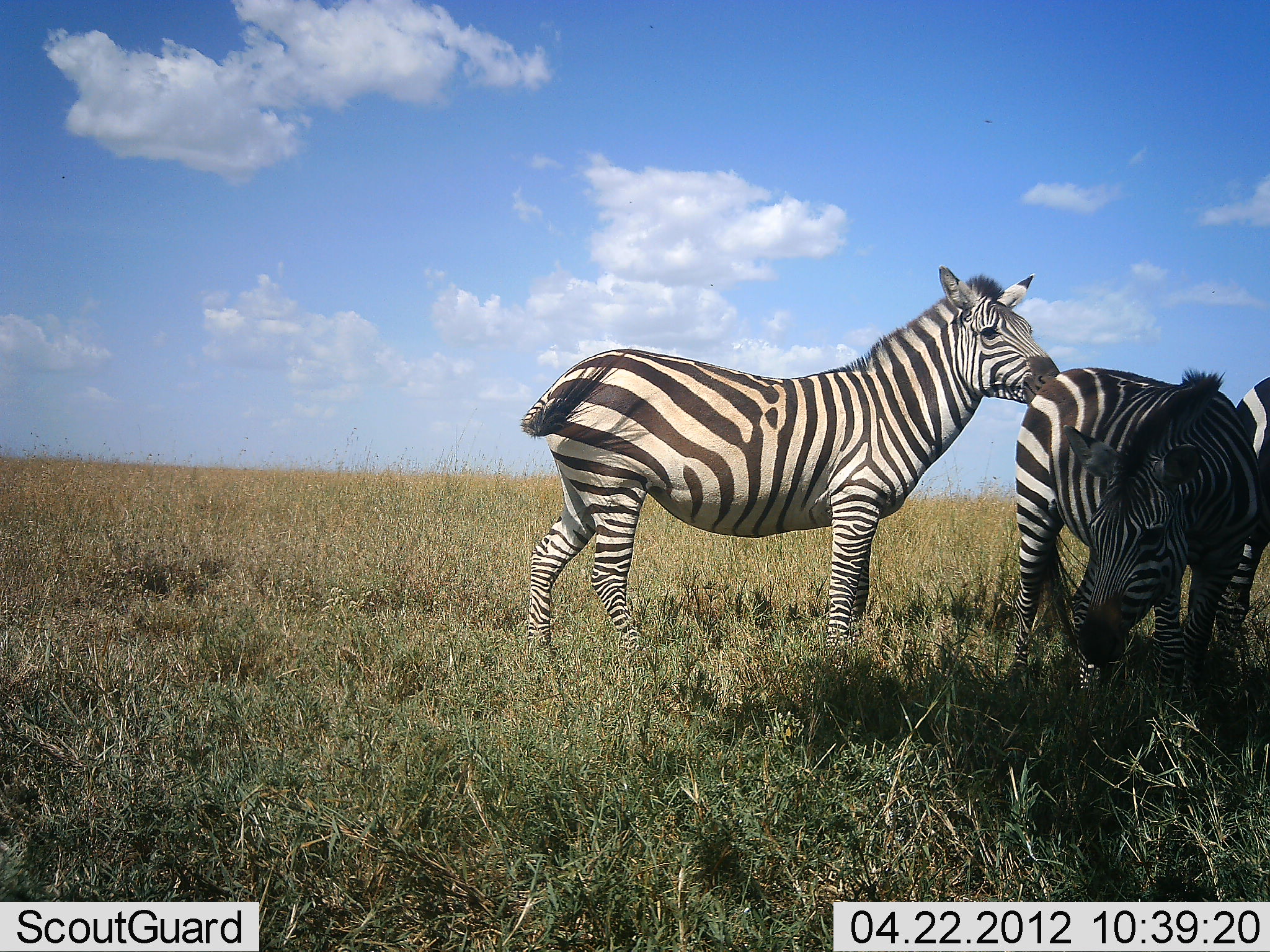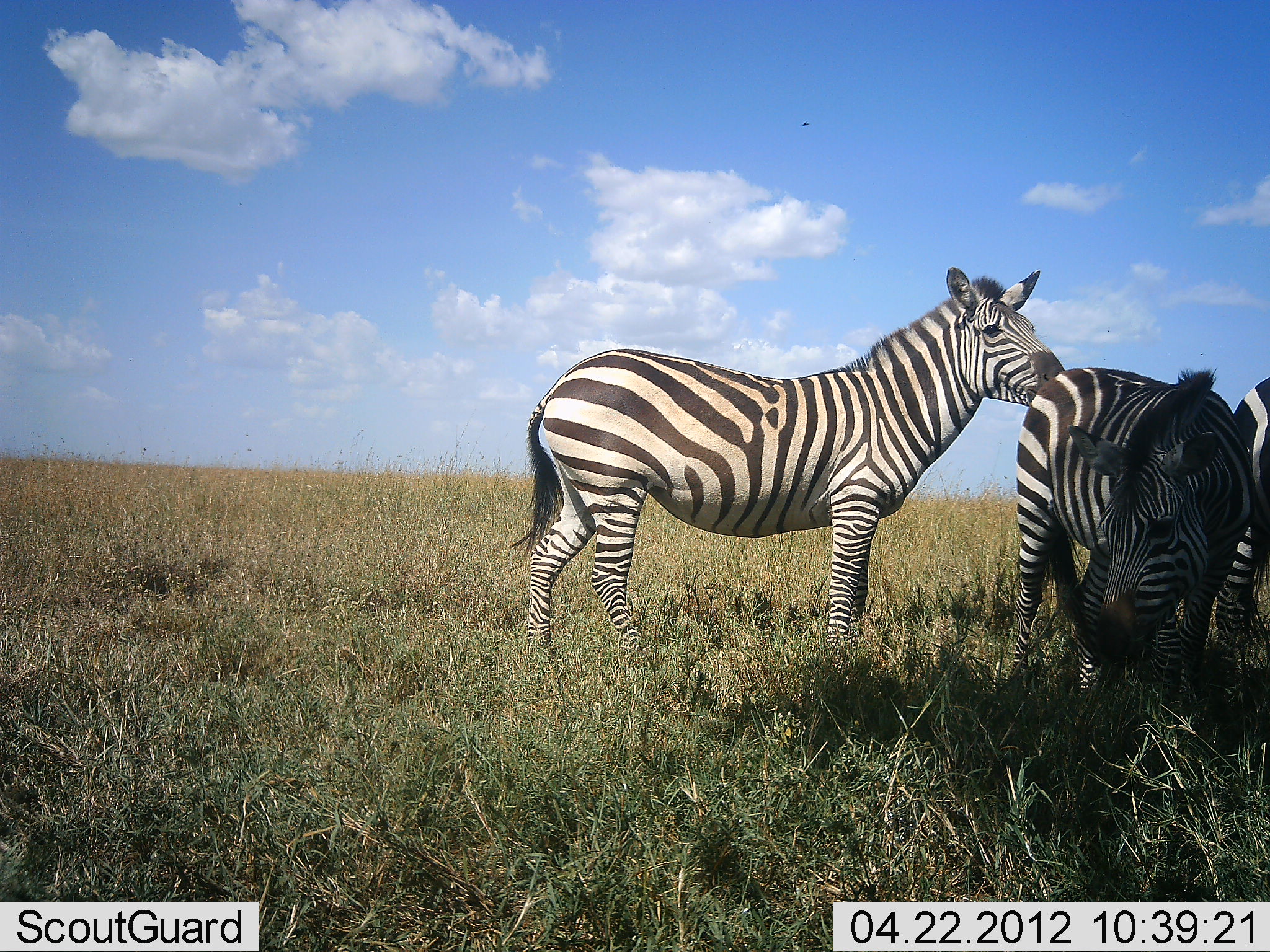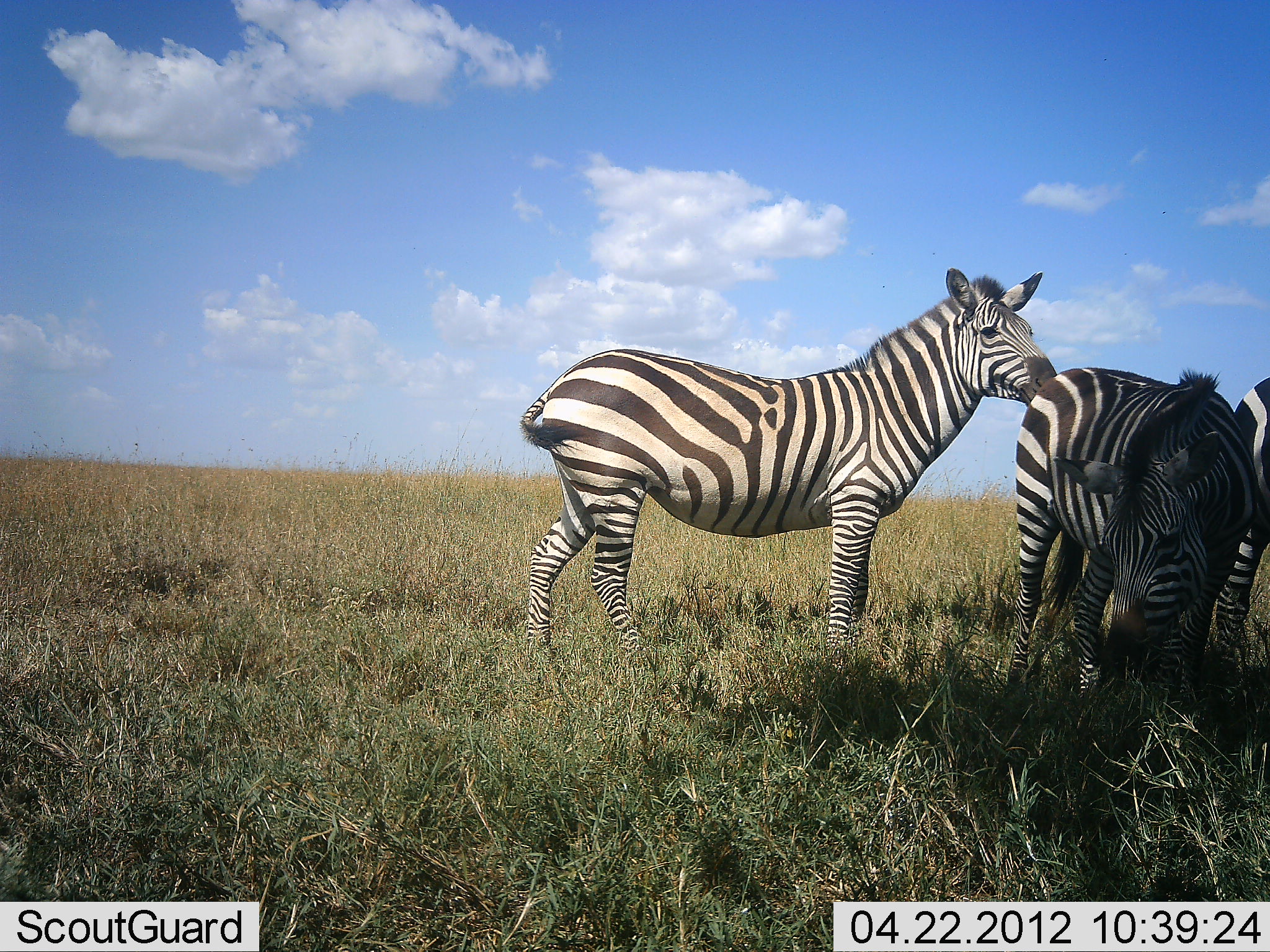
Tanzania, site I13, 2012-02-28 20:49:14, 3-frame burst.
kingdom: Animalia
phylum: Chordata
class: Mammalia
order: Perissodactyla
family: Equidae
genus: Equus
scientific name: Equus quagga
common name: plains zebra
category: zebra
Zebra (plains zebra) (Equus quagga), count 3. Behavior (volunteer vote fractions): standing 75%, resting 4%, moving 4%, interacting 29%. Young present (vote fraction): 0%. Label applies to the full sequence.